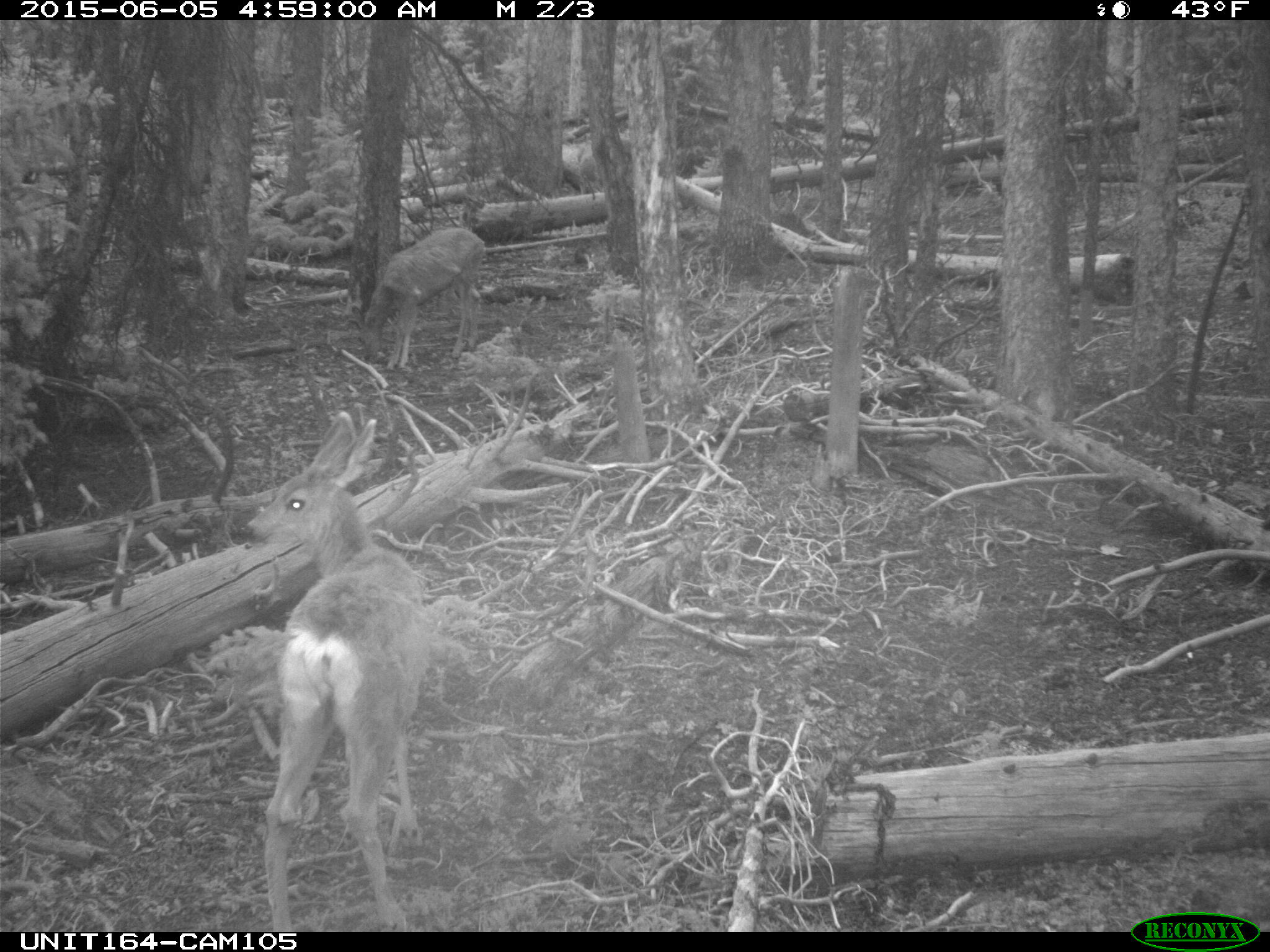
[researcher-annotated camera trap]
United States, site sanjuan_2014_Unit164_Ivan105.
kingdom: Animalia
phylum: Chordata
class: Mammalia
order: Artiodactyla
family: Cervidae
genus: Odocoileus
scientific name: Odocoileus hemionus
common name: mule deer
Odocoileus hemionus (mule deer).